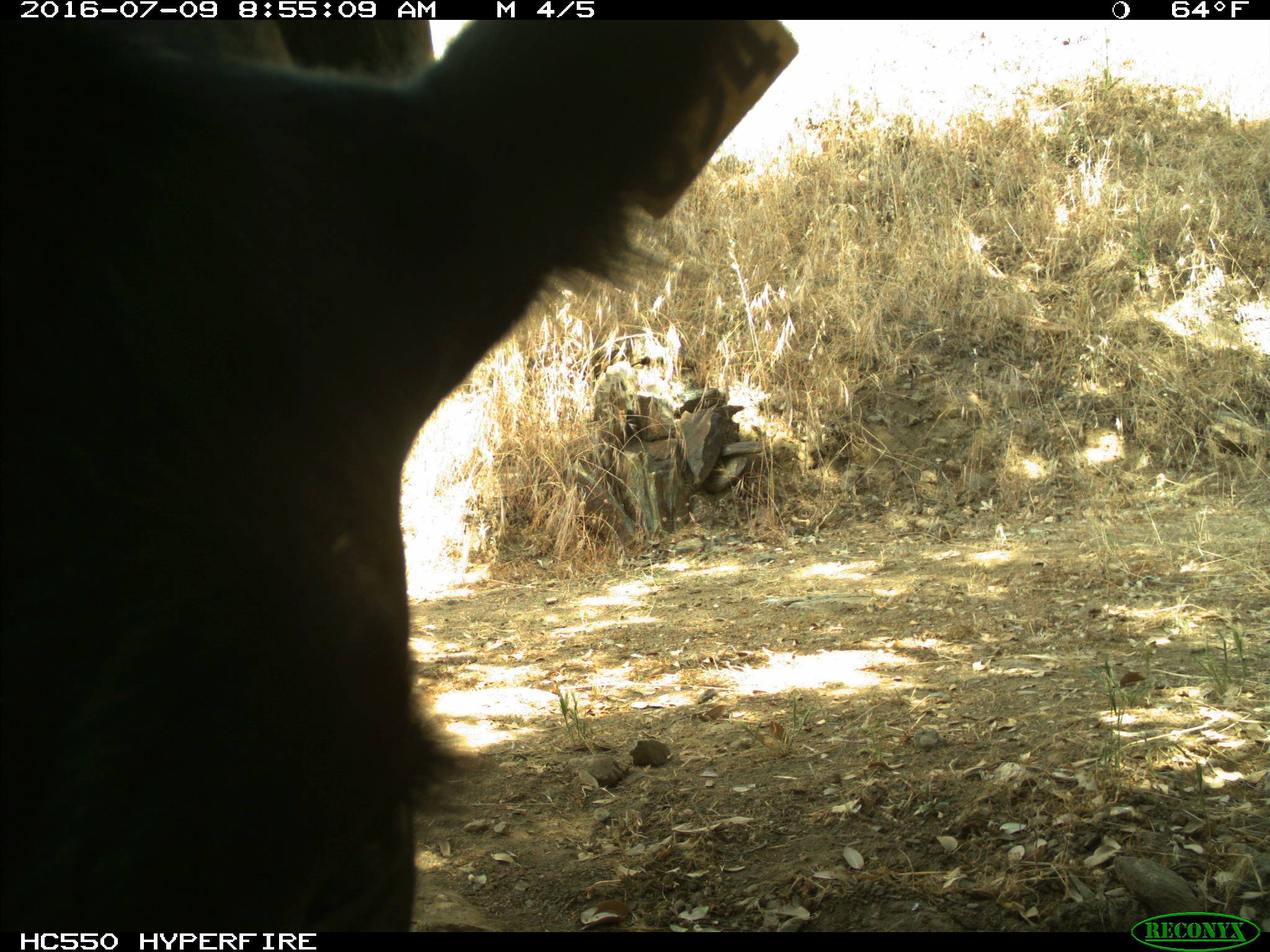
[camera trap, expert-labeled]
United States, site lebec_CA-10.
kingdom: Animalia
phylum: Chordata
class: Mammalia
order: Artiodactyla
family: Bovidae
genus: Bos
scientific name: Bos taurus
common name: domestic cow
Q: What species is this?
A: Bos taurus (domestic cow).